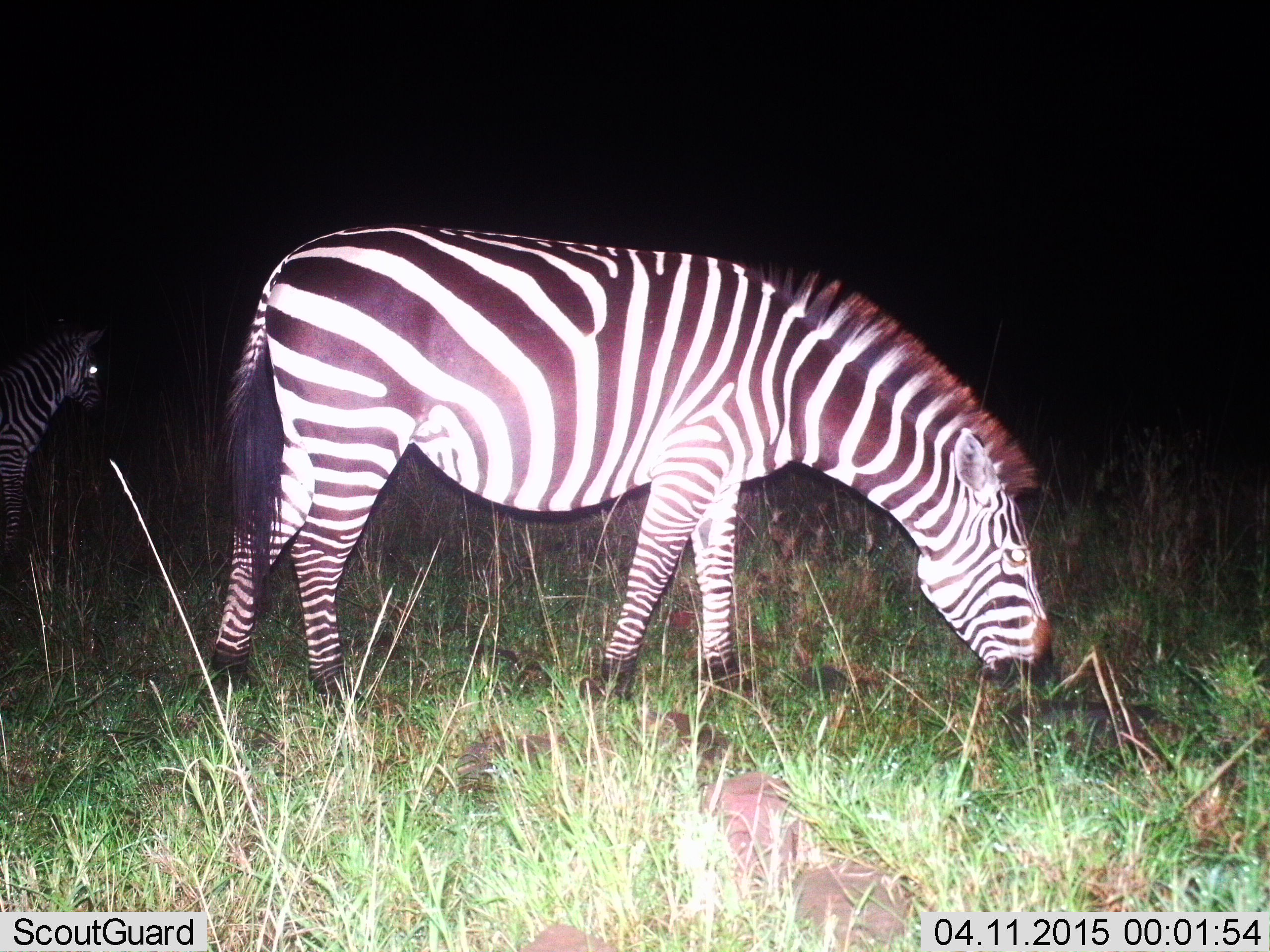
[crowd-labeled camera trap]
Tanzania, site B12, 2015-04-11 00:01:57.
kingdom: Animalia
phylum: Chordata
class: Mammalia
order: Perissodactyla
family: Equidae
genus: Equus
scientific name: Equus quagga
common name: plains zebra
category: zebra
Zebra (plains zebra) (Equus quagga), count 2. Behavior (volunteer vote fractions): standing 80%, resting 0%, moving 0%, interacting 0%. Young present (vote fraction): 10%. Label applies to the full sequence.